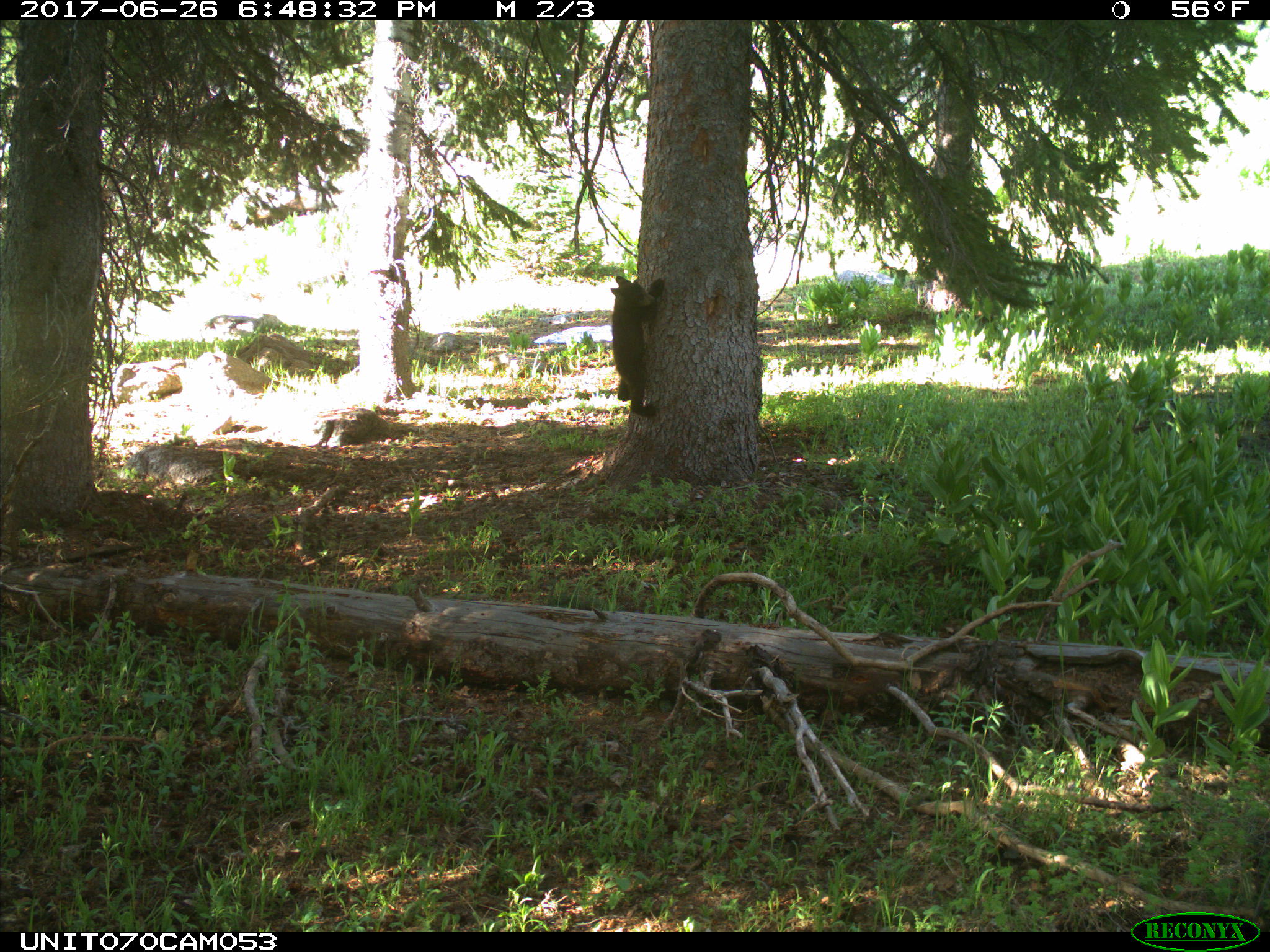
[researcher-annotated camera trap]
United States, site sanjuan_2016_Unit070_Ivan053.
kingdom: Animalia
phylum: Chordata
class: Mammalia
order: Carnivora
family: Ursidae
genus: Ursus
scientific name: Ursus americanus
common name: american black bear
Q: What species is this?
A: Ursus americanus (american black bear).